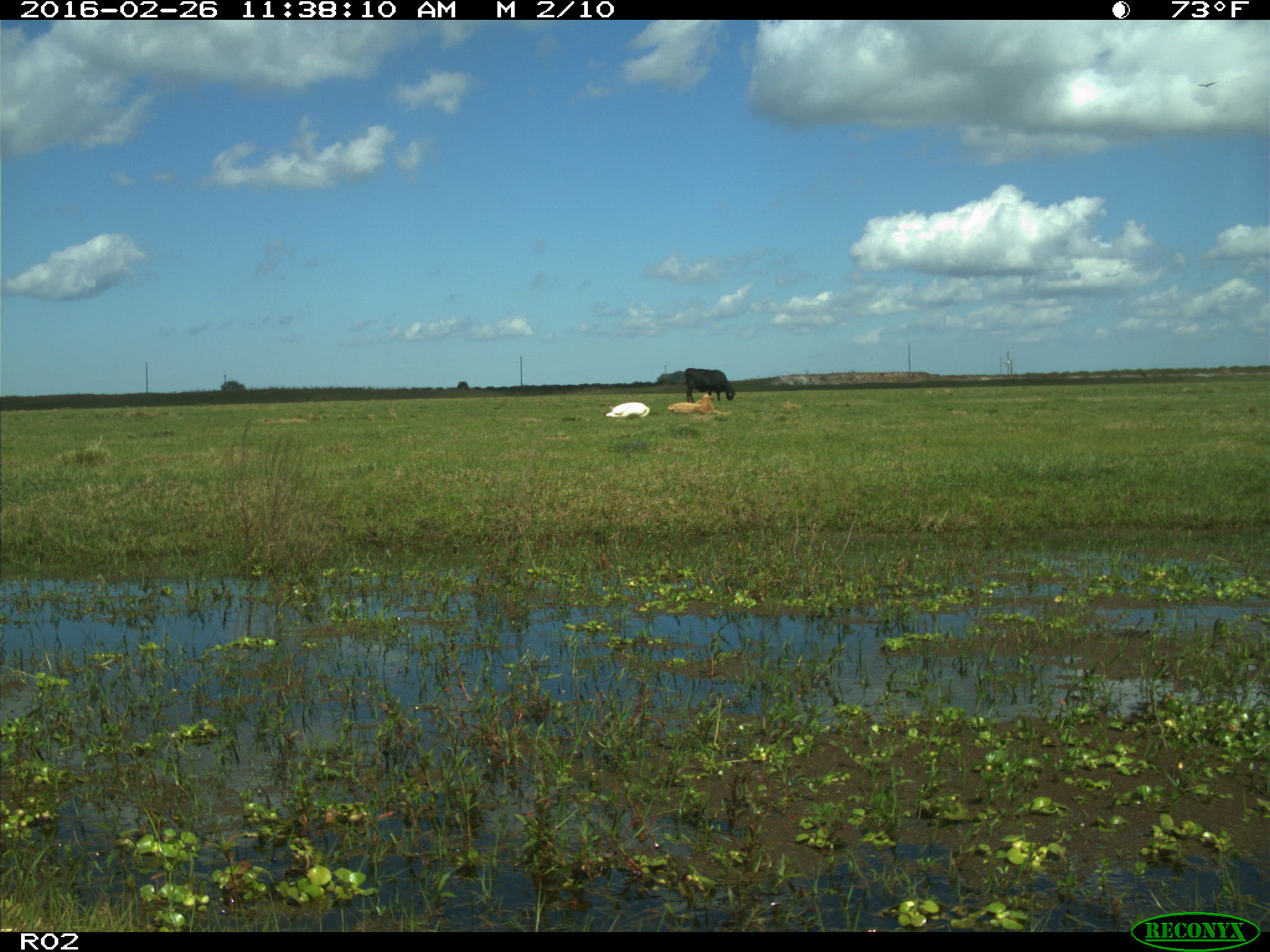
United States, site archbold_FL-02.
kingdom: Animalia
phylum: Chordata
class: Mammalia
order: Artiodactyla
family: Bovidae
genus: Bos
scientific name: Bos taurus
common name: domestic cow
Bos taurus (domestic cow).